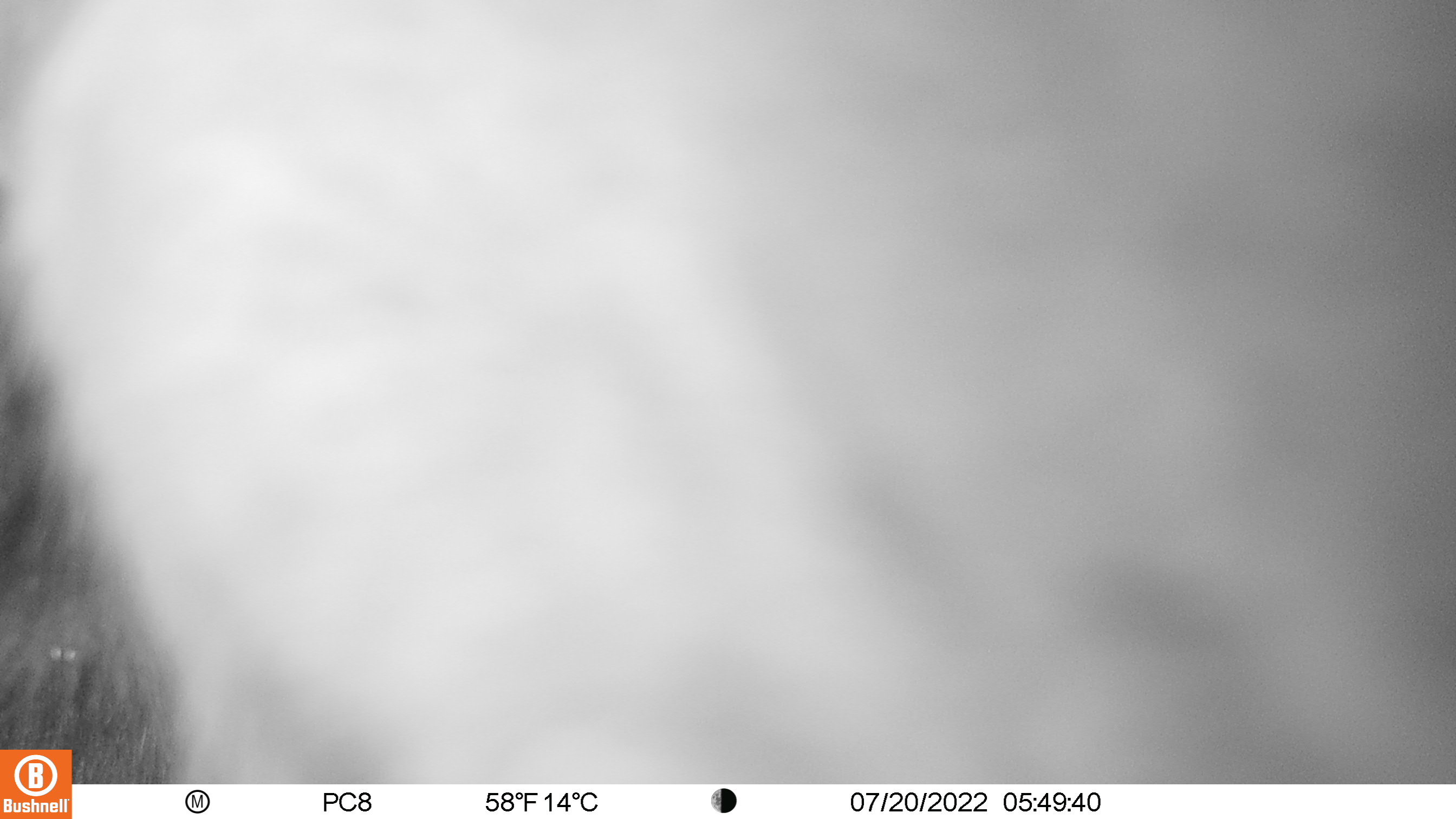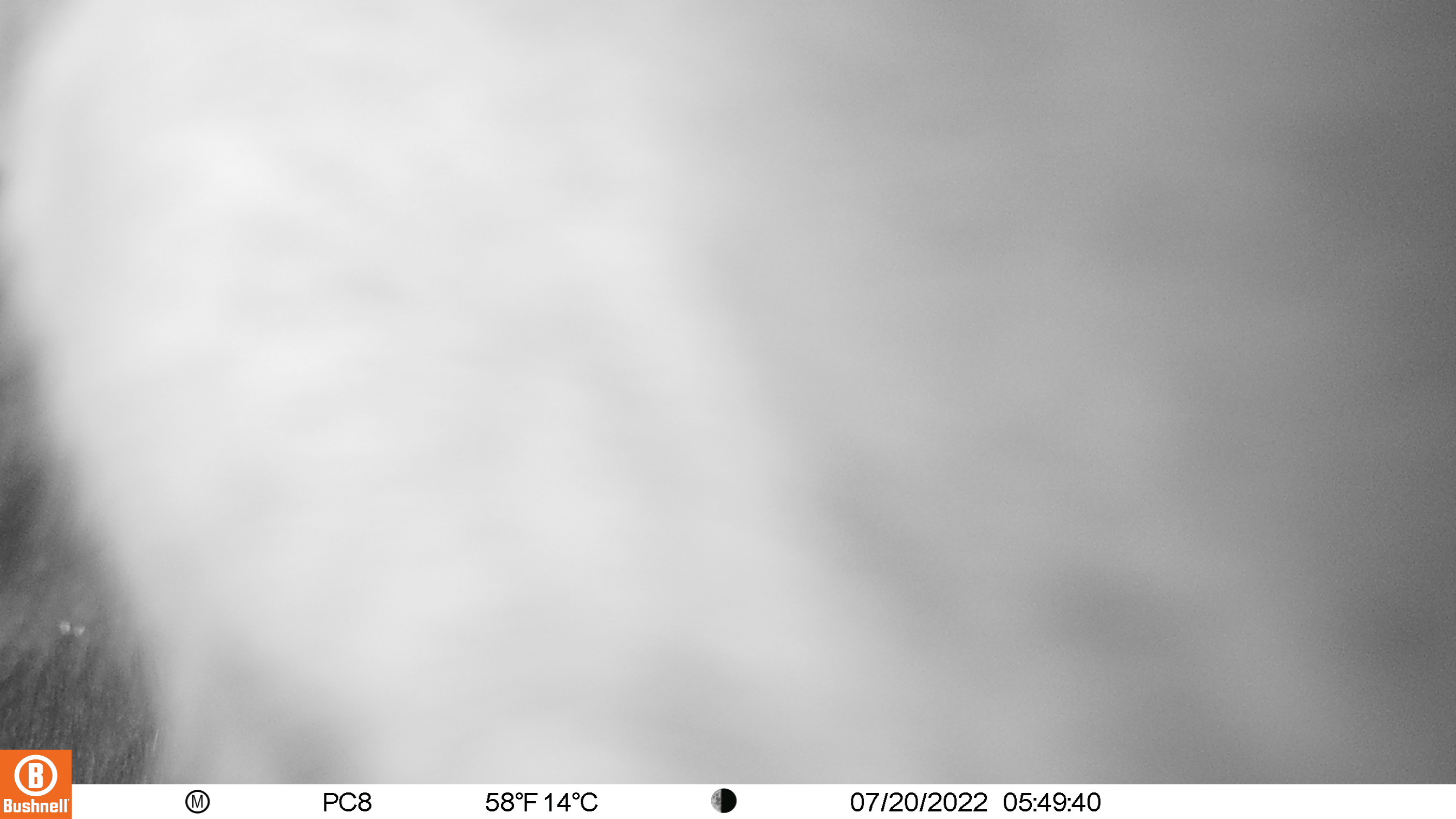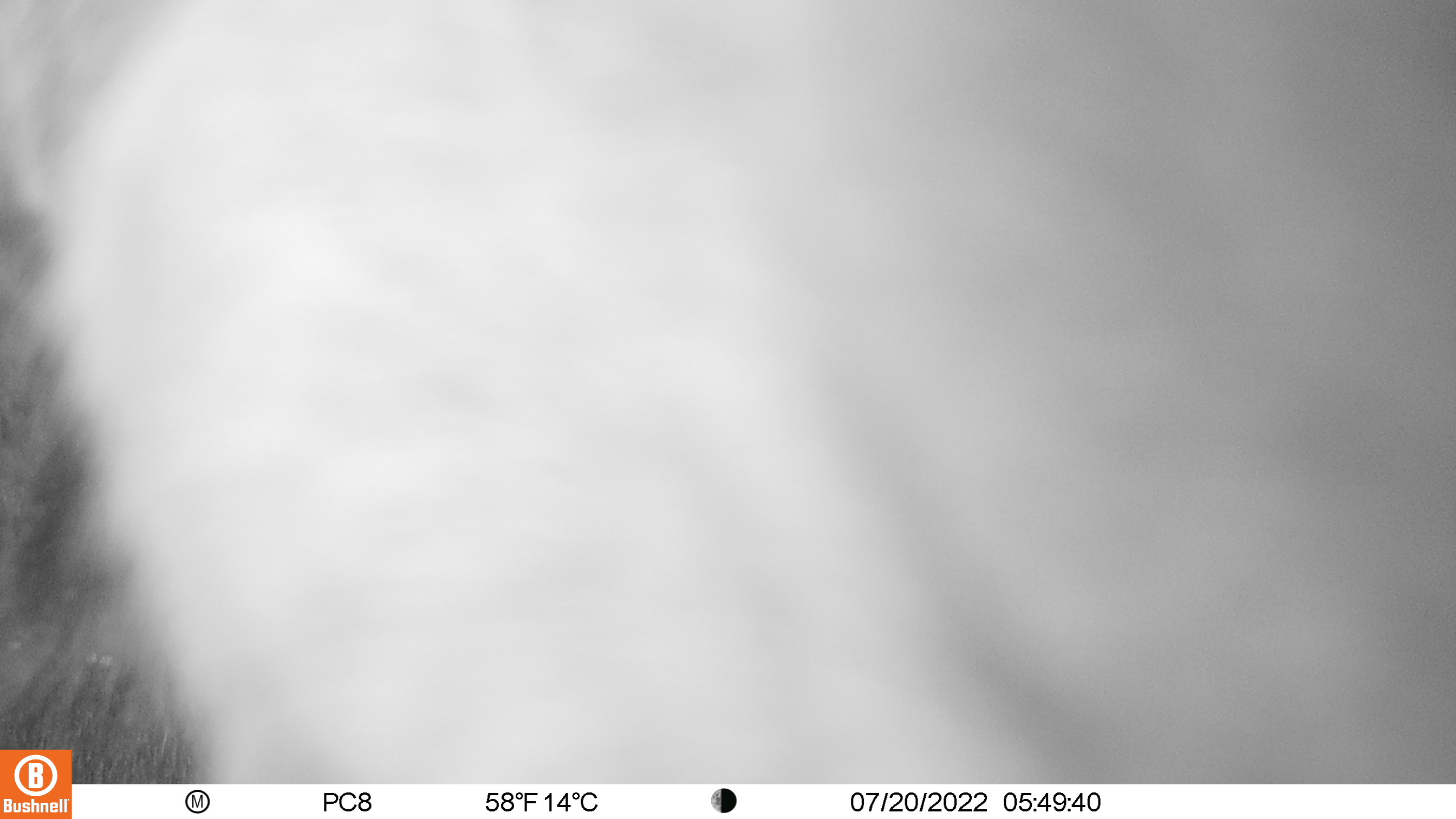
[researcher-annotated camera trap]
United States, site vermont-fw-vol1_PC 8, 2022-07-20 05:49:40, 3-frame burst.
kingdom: Animalia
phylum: Chordata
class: Mammalia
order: Artiodactyla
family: Cervidae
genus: Alces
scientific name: Alces alces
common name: moose